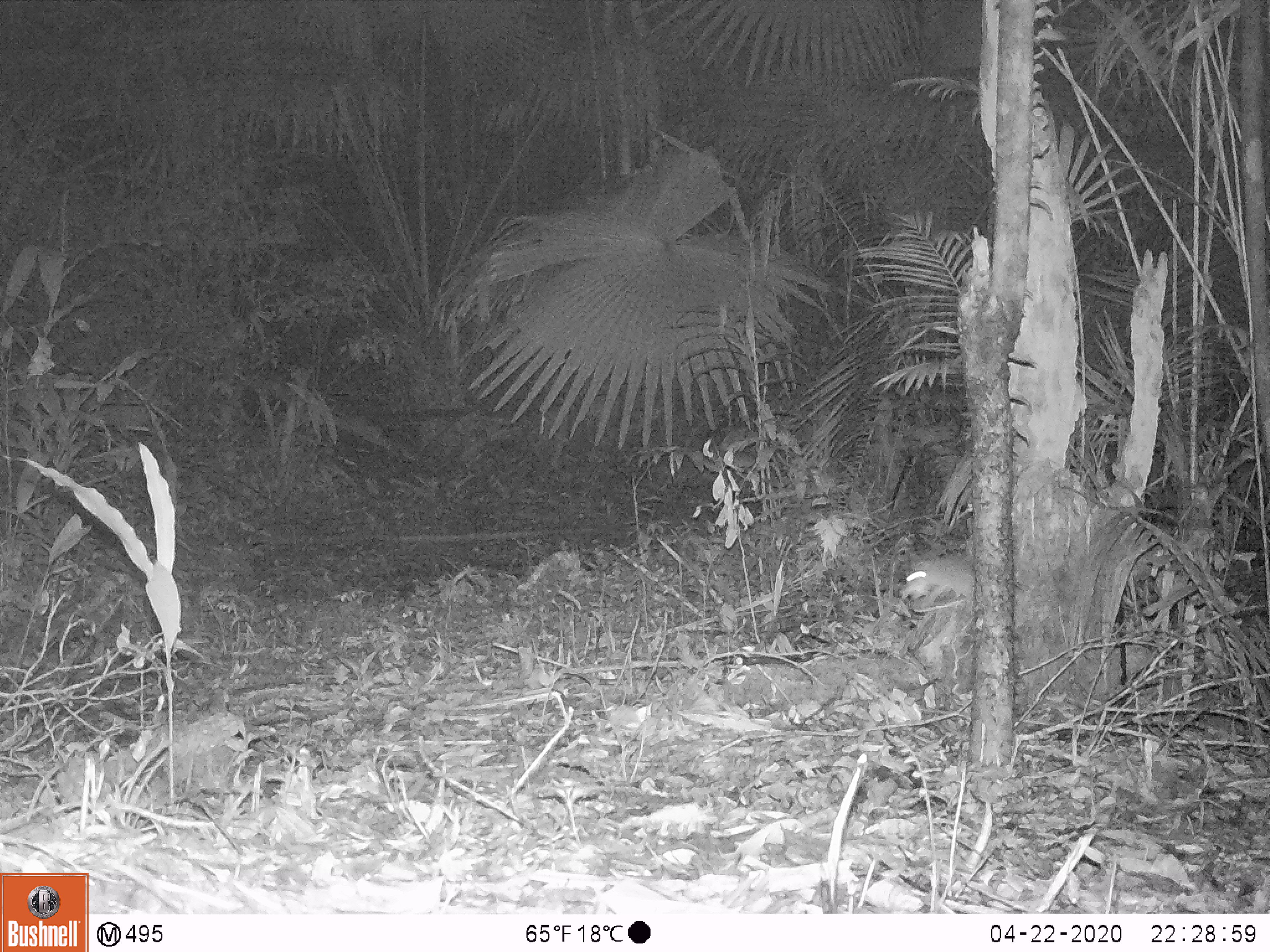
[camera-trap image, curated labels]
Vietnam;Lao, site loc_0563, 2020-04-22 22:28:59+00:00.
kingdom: Animalia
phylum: Chordata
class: Mammalia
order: Rodentia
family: Muridae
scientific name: Muridae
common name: old-world mice and rats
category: unidentified murid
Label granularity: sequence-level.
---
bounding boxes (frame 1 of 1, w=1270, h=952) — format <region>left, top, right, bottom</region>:
unidentified murid: <region>899, 554, 975, 609</region>